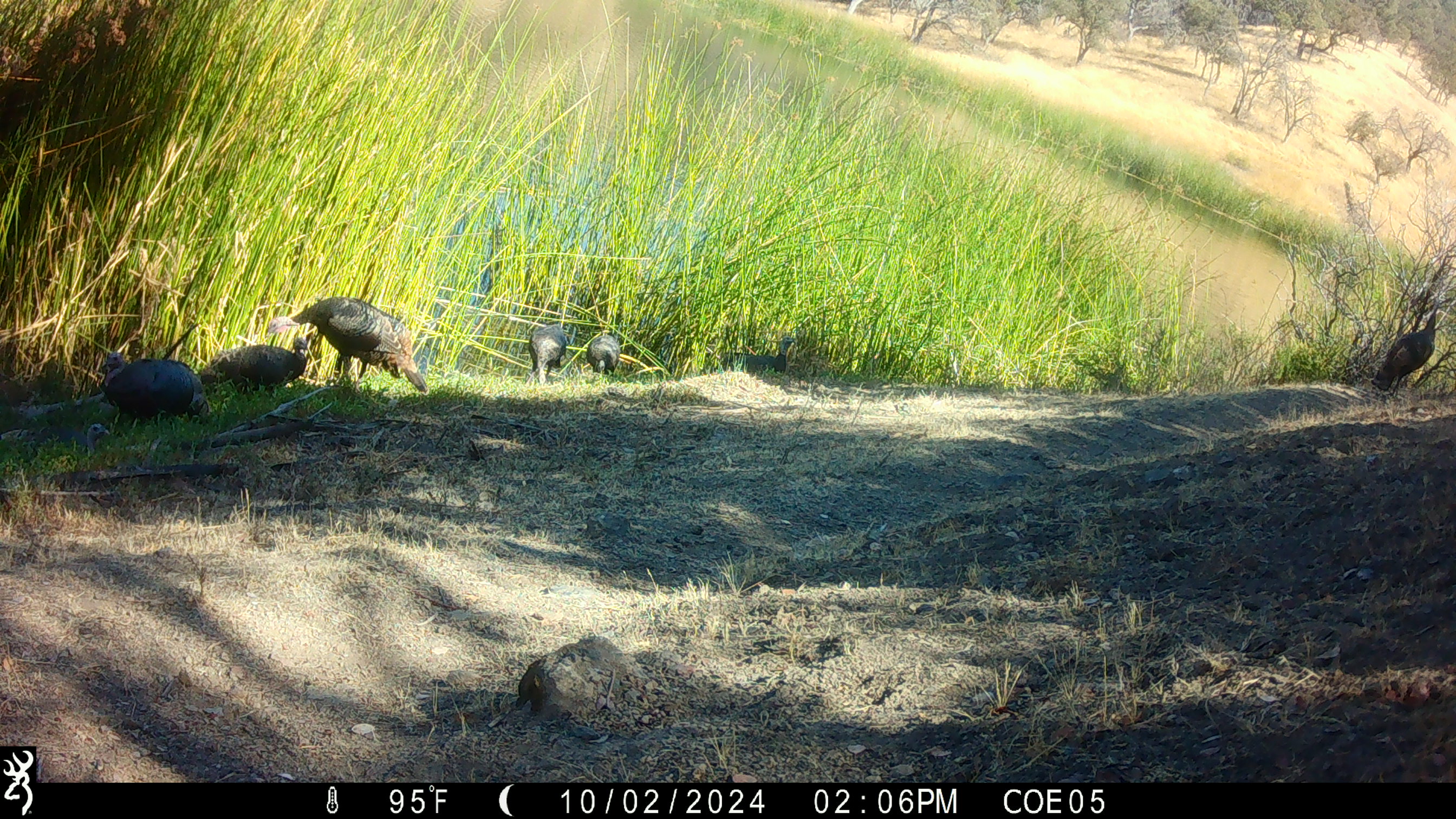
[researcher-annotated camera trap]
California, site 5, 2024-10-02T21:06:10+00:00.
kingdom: Animalia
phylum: Chordata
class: Aves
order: Galliformes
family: Phasianidae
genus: Meleagris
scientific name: Meleagris gallopavo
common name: turkey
Turkey (Meleagris gallopavo).